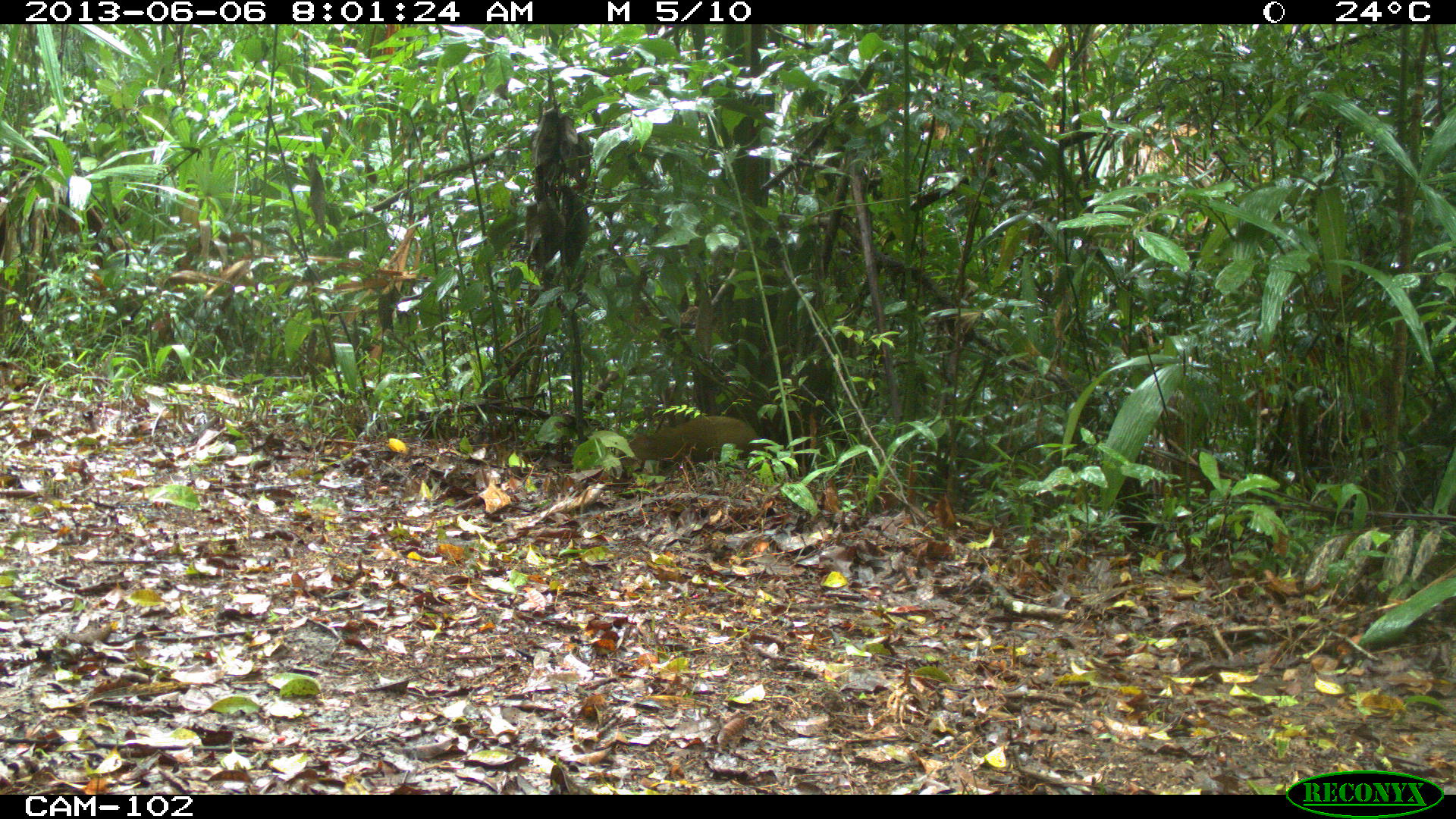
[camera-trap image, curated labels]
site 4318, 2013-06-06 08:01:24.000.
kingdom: Animalia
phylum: Chordata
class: Mammalia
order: Rodentia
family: Dasyproctidae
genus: Dasyprocta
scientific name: Dasyprocta punctata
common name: central american agouti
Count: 1.